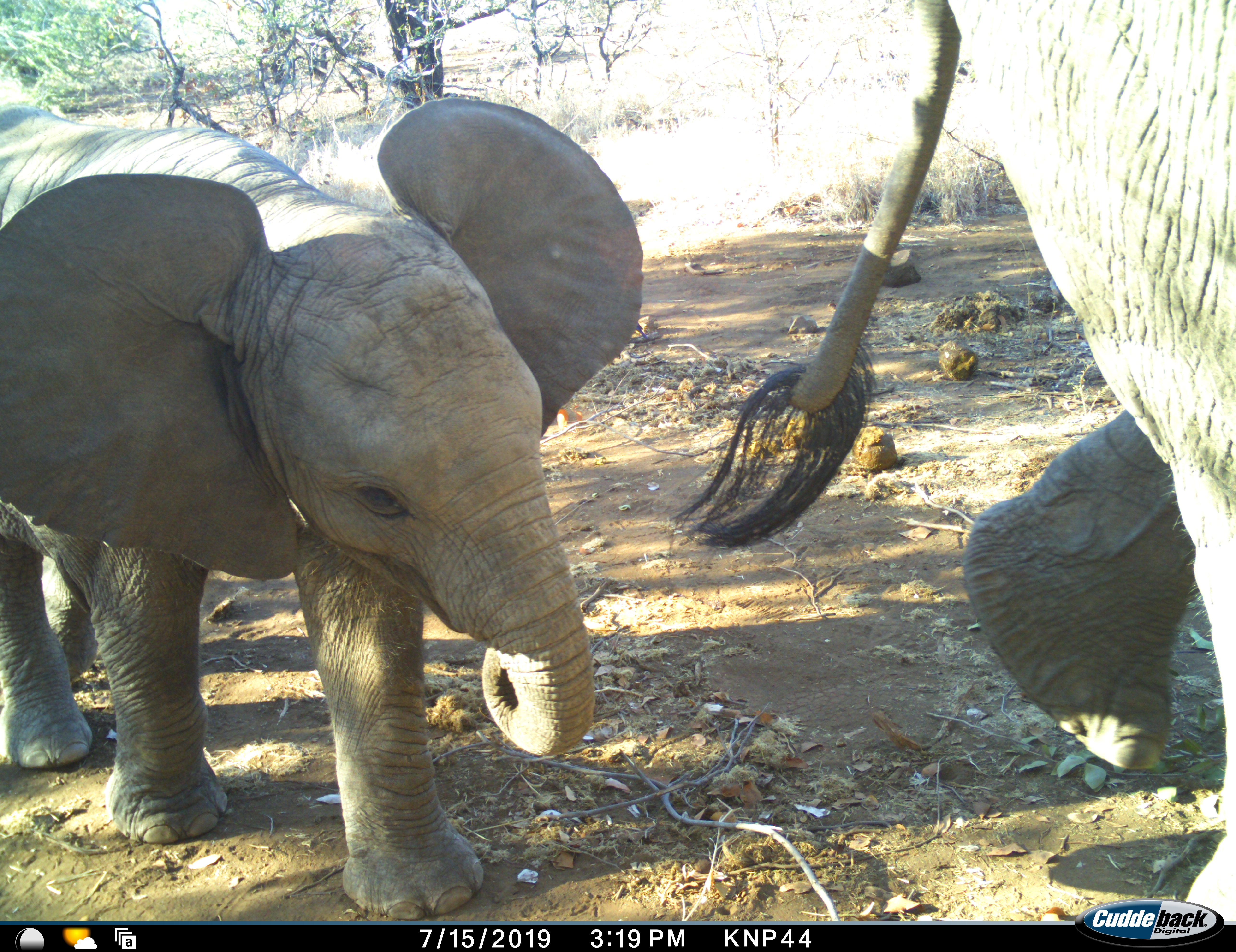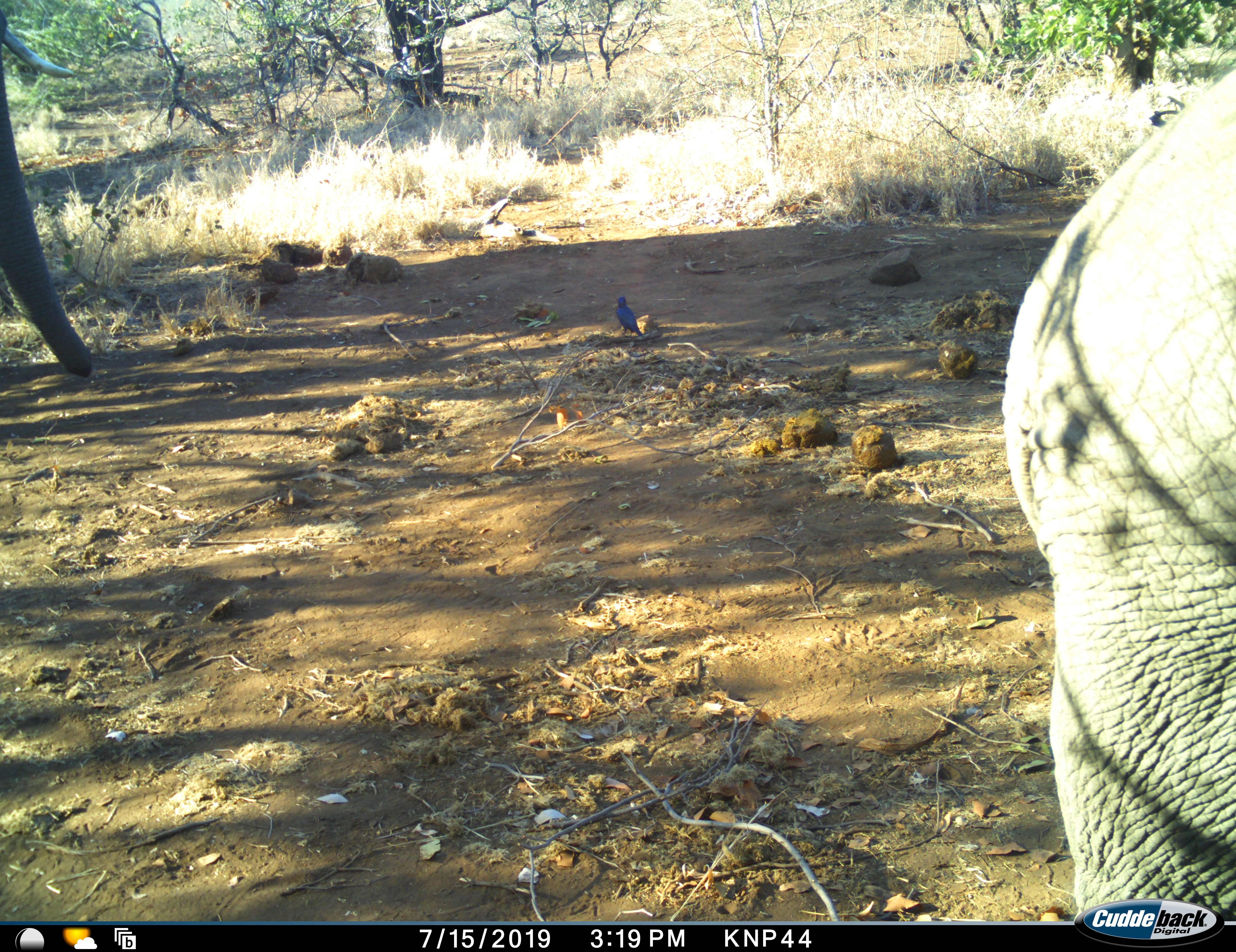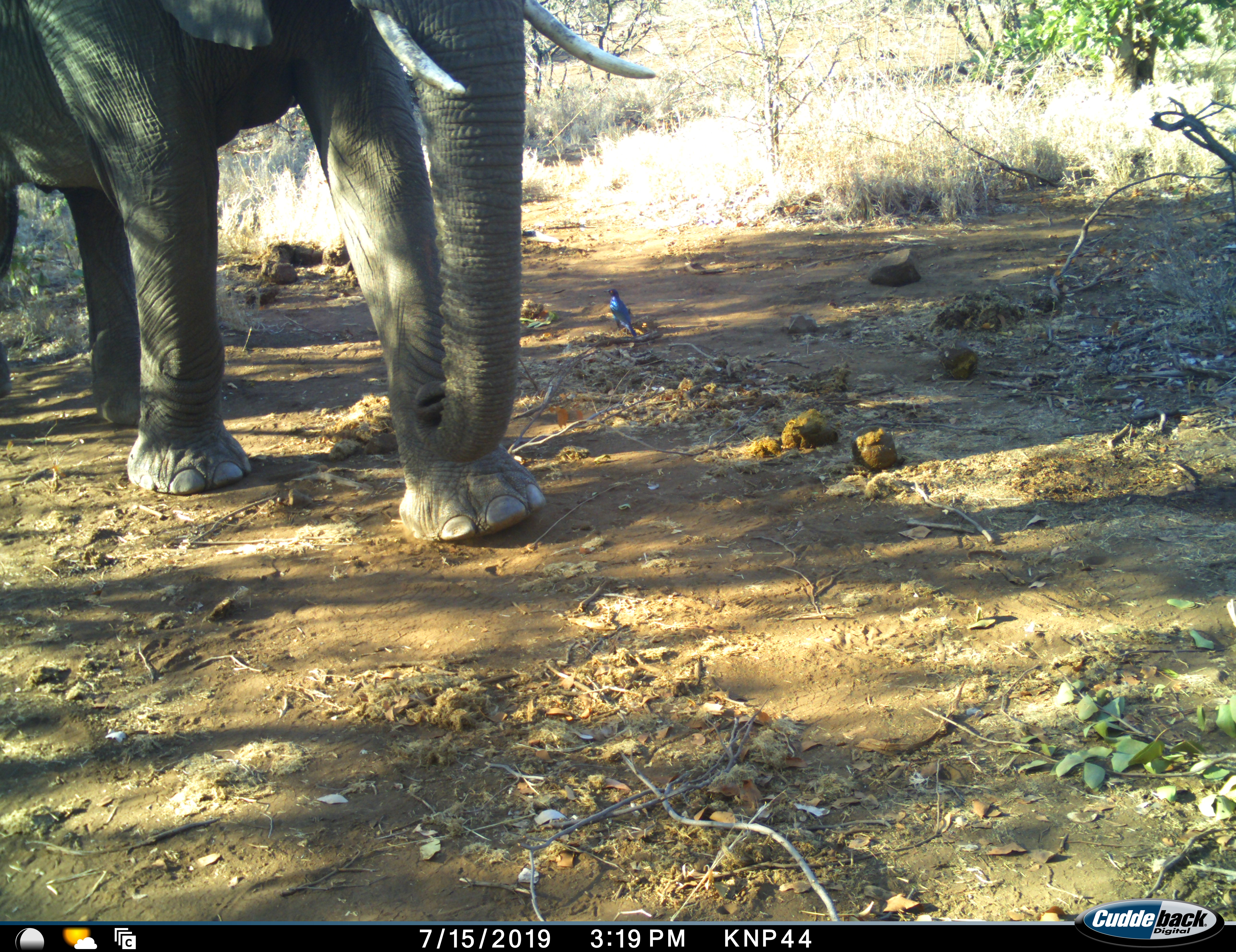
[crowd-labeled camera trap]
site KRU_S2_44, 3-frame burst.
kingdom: Animalia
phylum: Chordata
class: Mammalia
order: Proboscidea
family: Elephantidae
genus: Loxodonta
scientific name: Loxodonta africana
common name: african bush elephant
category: elephant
Elephant (african bush elephant) (Loxodonta africana), count 3. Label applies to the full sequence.